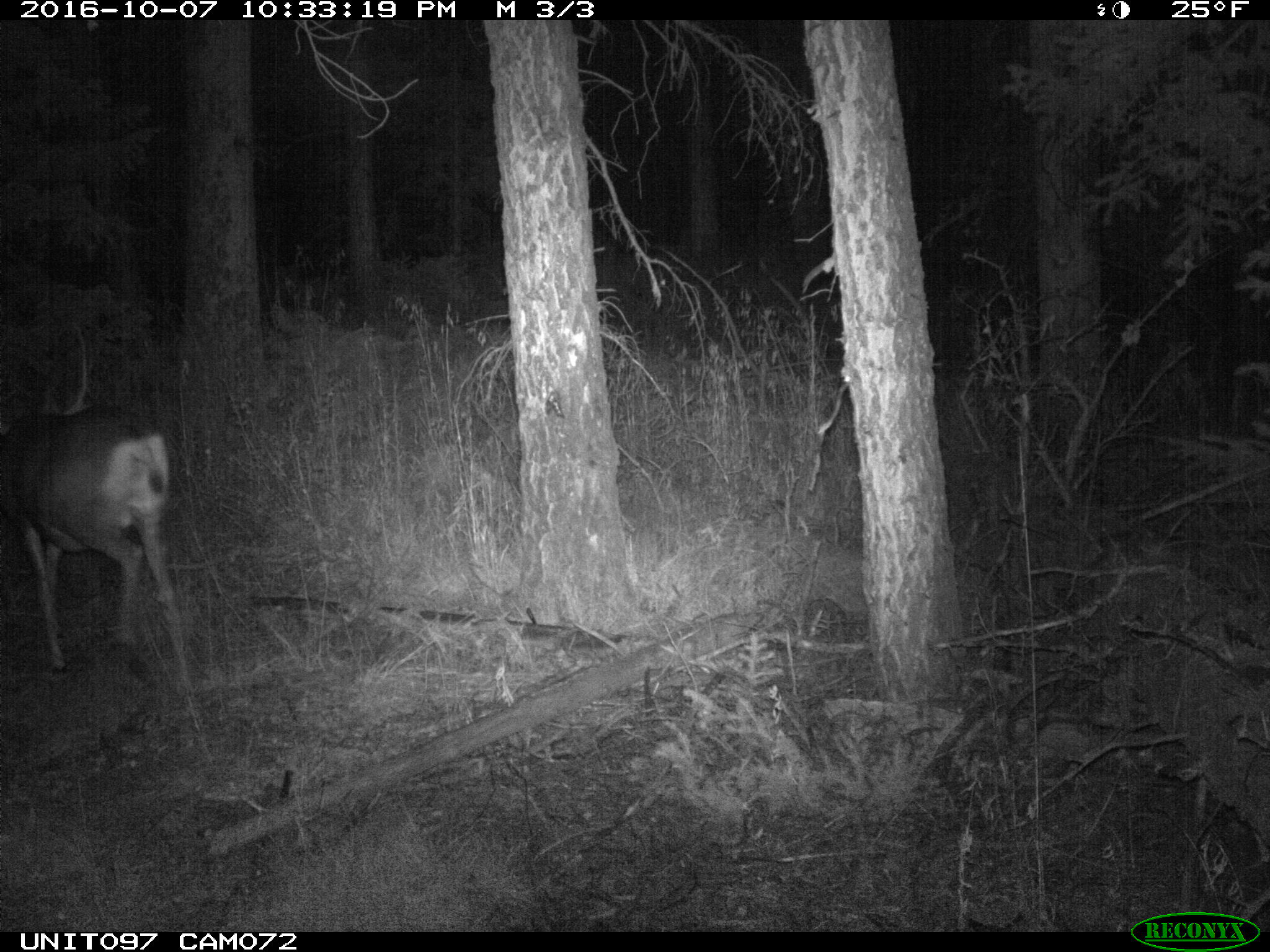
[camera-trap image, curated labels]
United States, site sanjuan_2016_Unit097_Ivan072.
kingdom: Animalia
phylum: Chordata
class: Mammalia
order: Artiodactyla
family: Cervidae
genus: Odocoileus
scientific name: Odocoileus hemionus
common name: mule deer